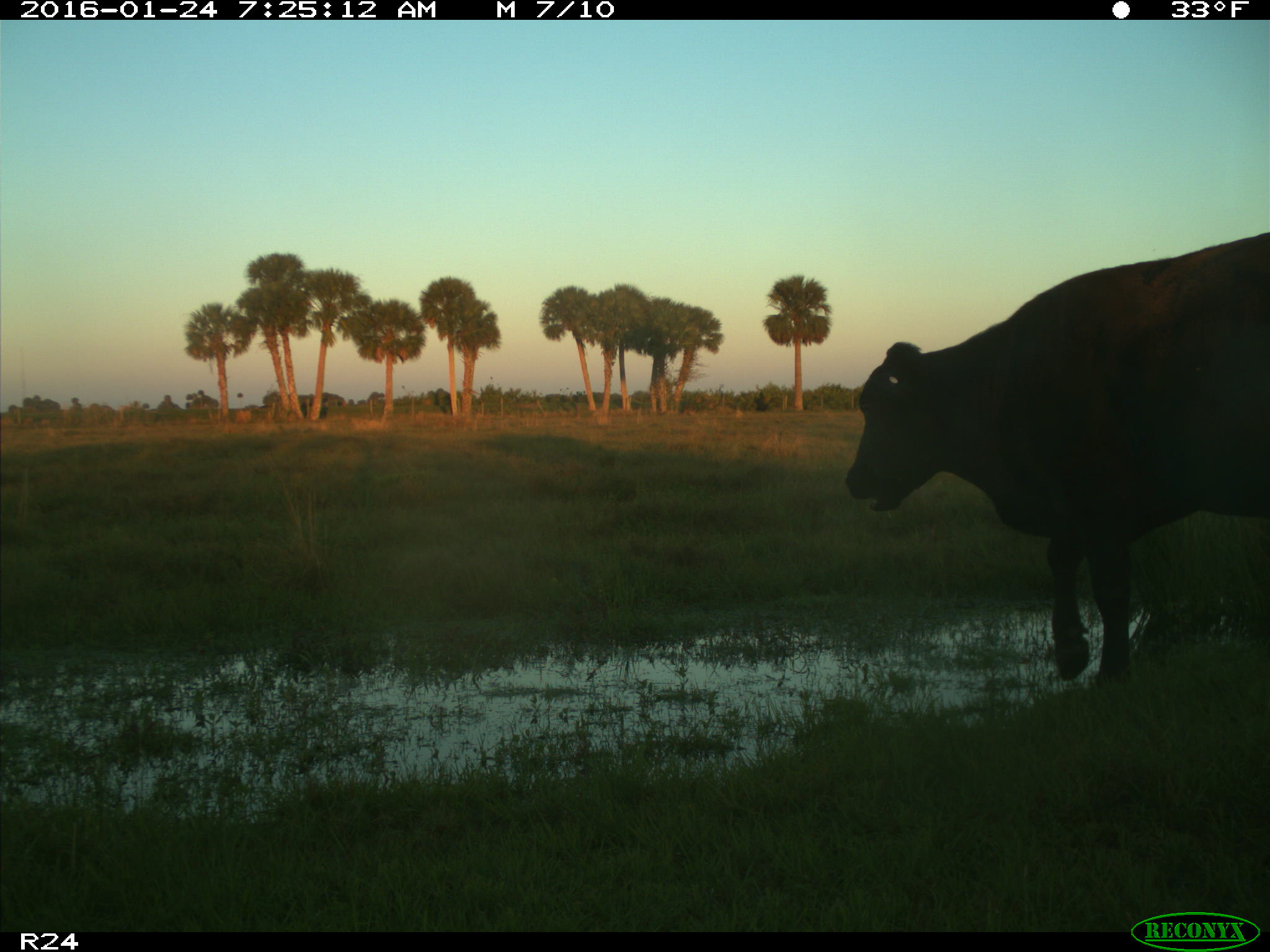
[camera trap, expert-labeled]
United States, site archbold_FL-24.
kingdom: Animalia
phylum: Chordata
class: Mammalia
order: Artiodactyla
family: Bovidae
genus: Bos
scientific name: Bos taurus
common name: domestic cow